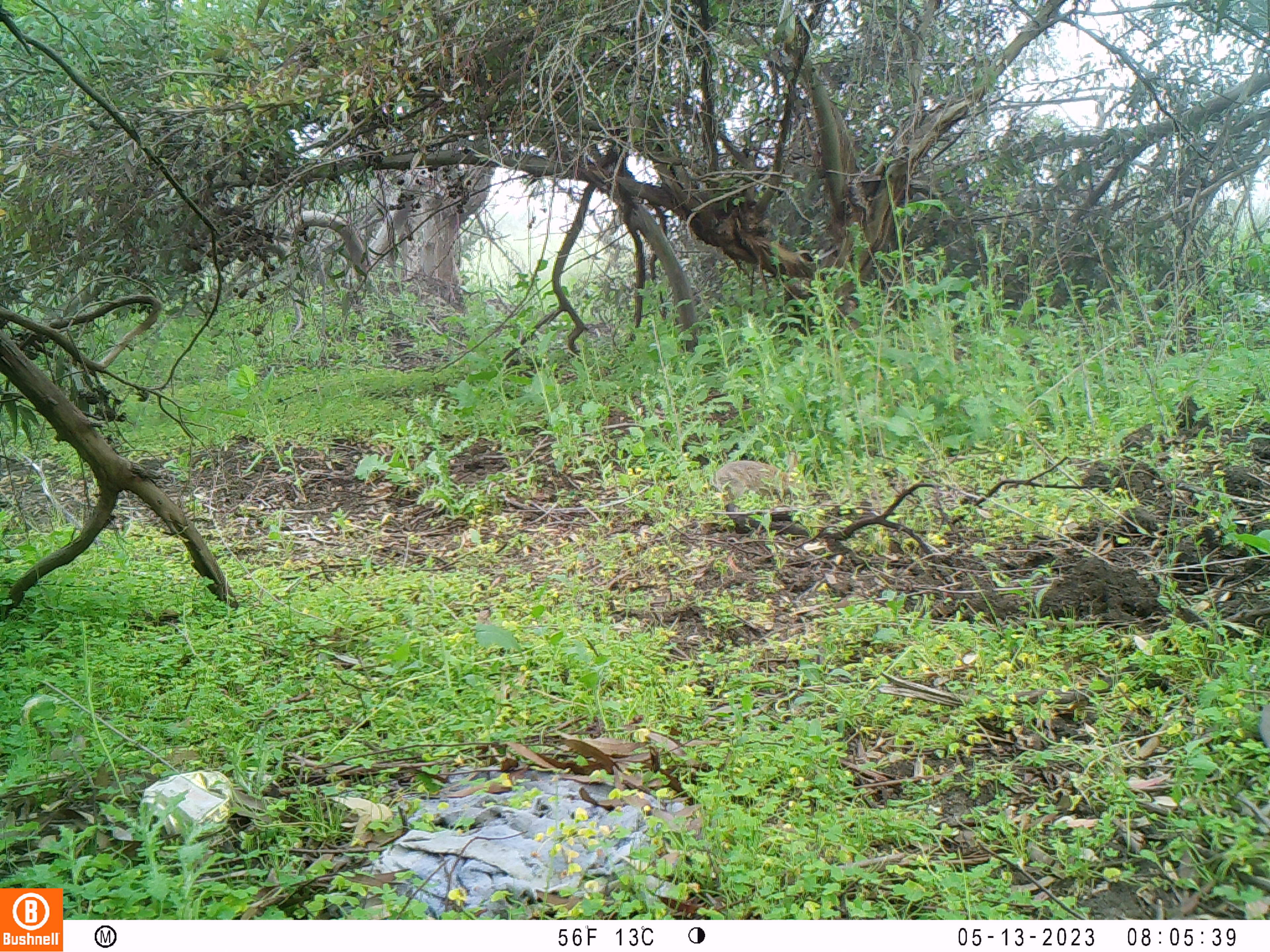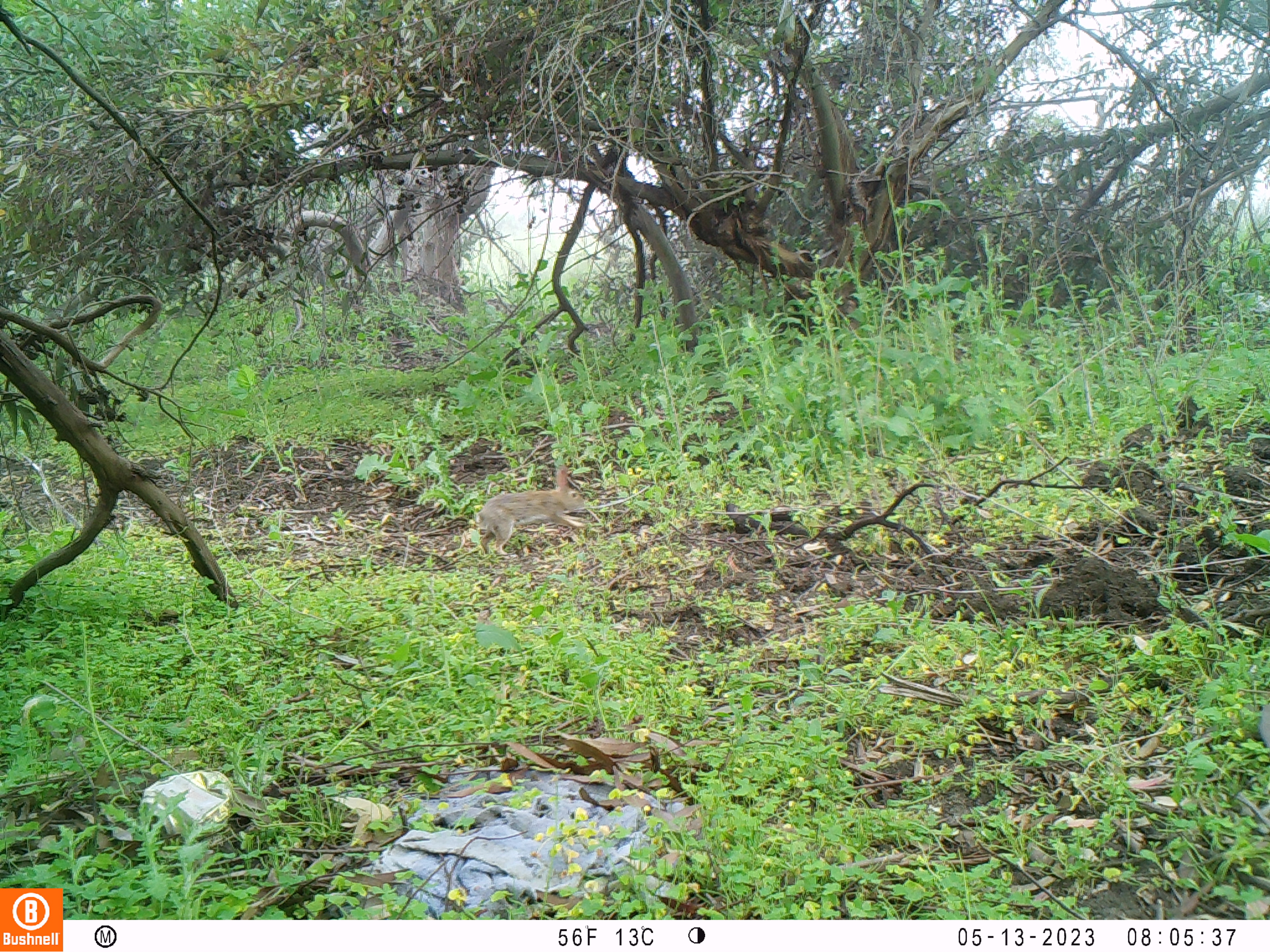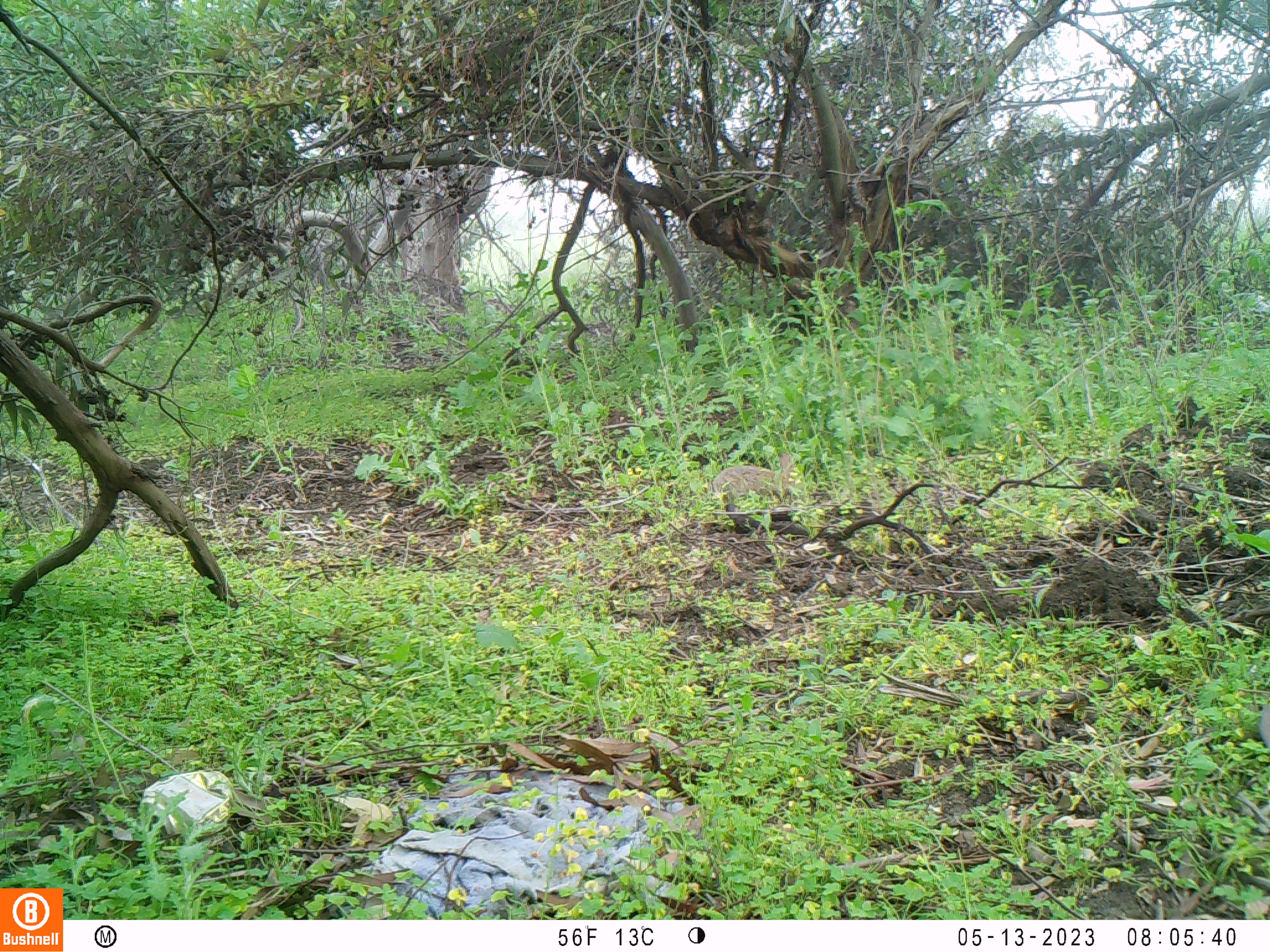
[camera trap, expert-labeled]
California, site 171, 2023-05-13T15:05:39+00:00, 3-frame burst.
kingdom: Animalia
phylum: Chordata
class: Mammalia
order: Lagomorpha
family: Leporidae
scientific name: Leporidae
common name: rabbit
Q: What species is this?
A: Rabbit (Leporidae).